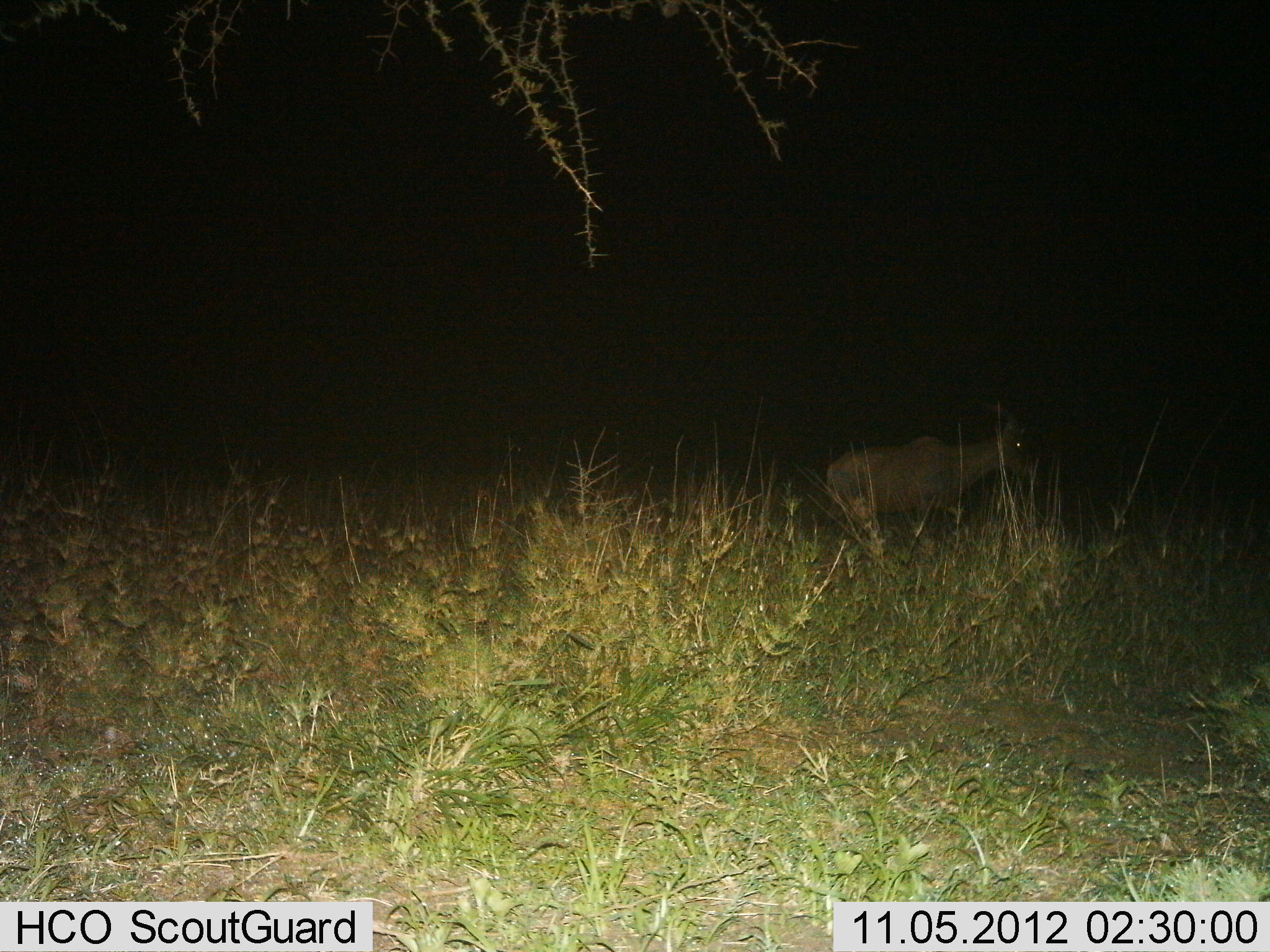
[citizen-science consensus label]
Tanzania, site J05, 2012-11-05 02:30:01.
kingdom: Animalia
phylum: Chordata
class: Mammalia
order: Artiodactyla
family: Bovidae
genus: Damaliscus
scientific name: Damaliscus lunatus jimela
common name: topi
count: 1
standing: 0%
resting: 0%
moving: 100%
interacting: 0%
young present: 0%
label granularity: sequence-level